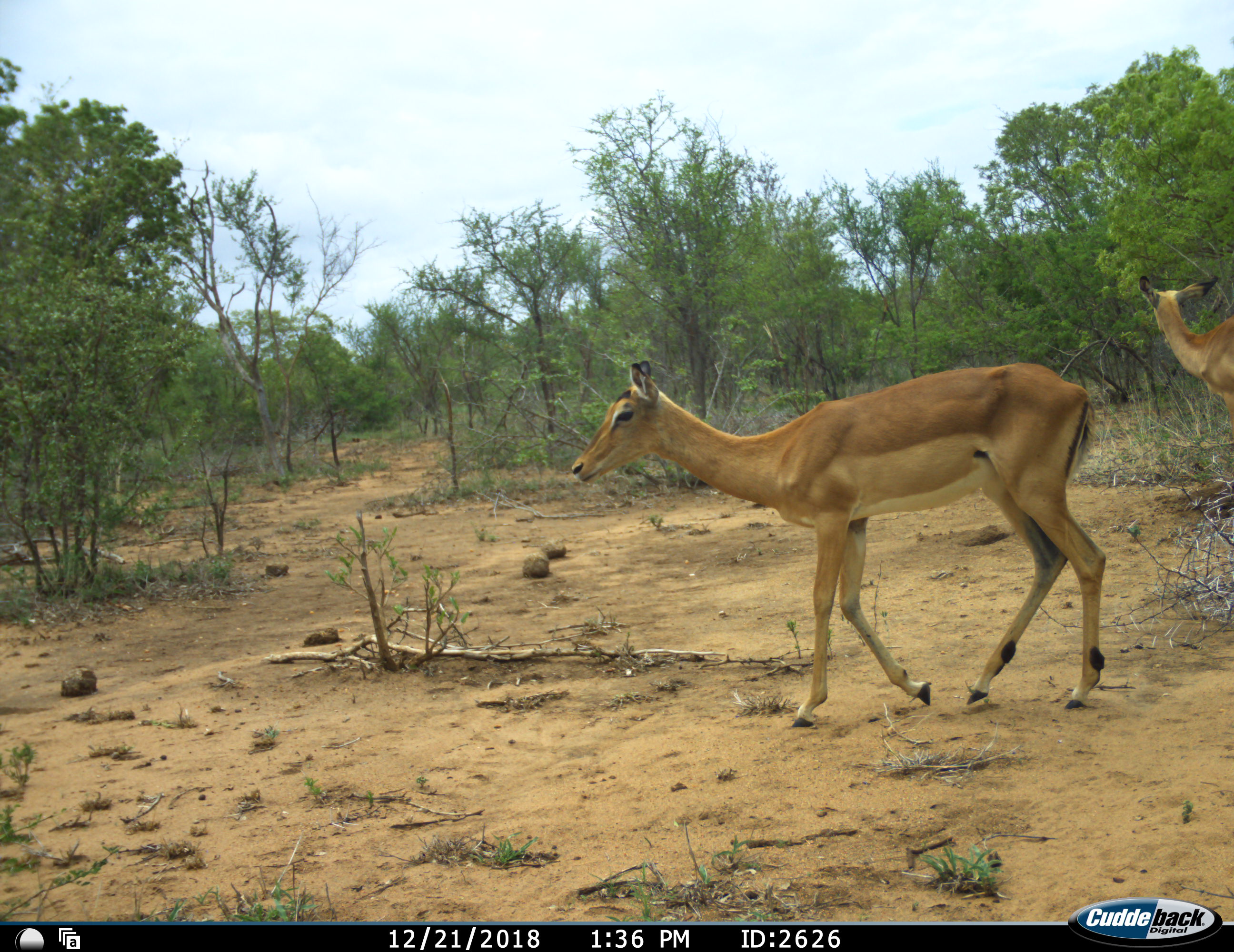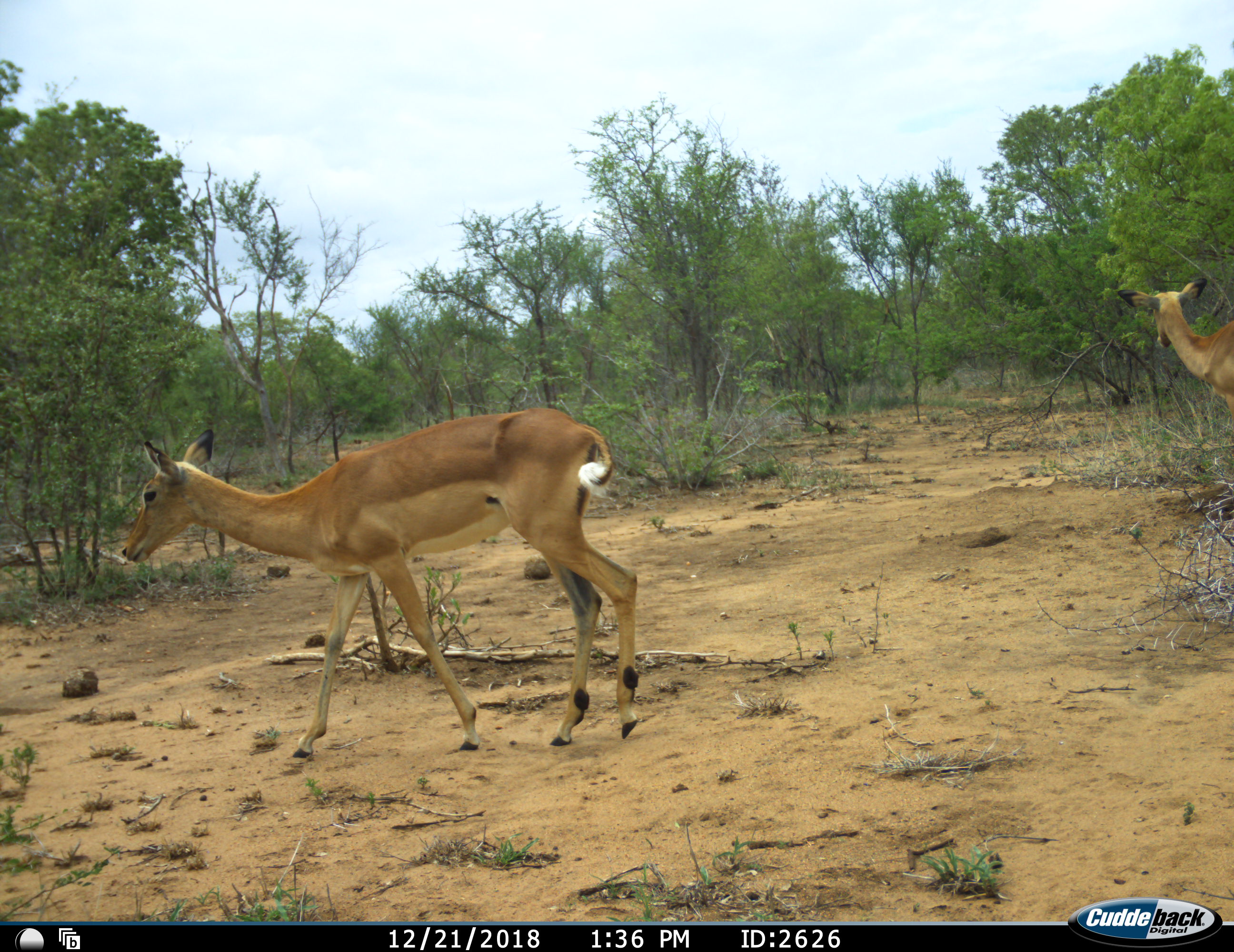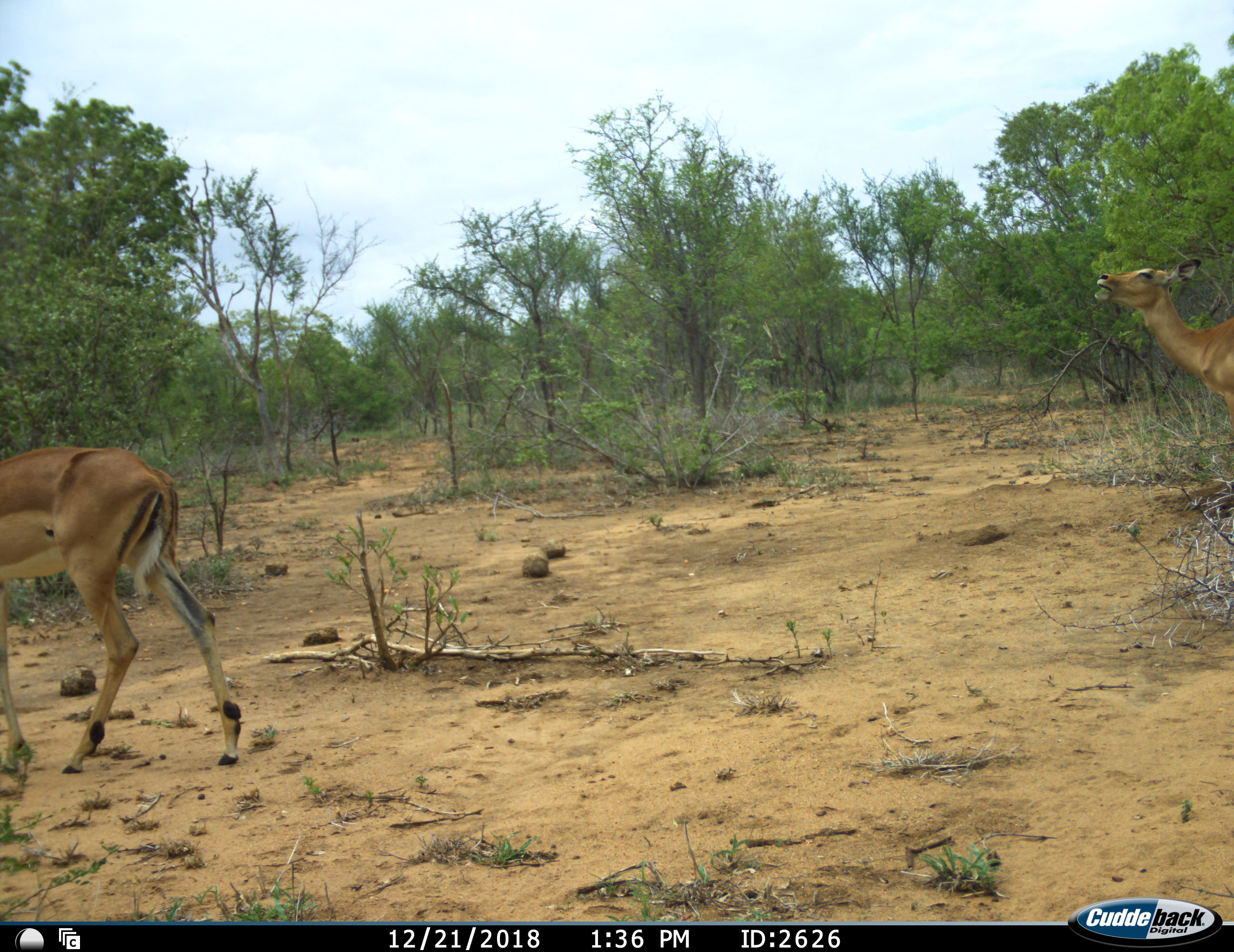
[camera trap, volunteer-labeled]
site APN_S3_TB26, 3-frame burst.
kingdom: Animalia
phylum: Chordata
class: Mammalia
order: Artiodactyla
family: Bovidae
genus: Aepyceros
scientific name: Aepyceros melampus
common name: impala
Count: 2.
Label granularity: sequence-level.